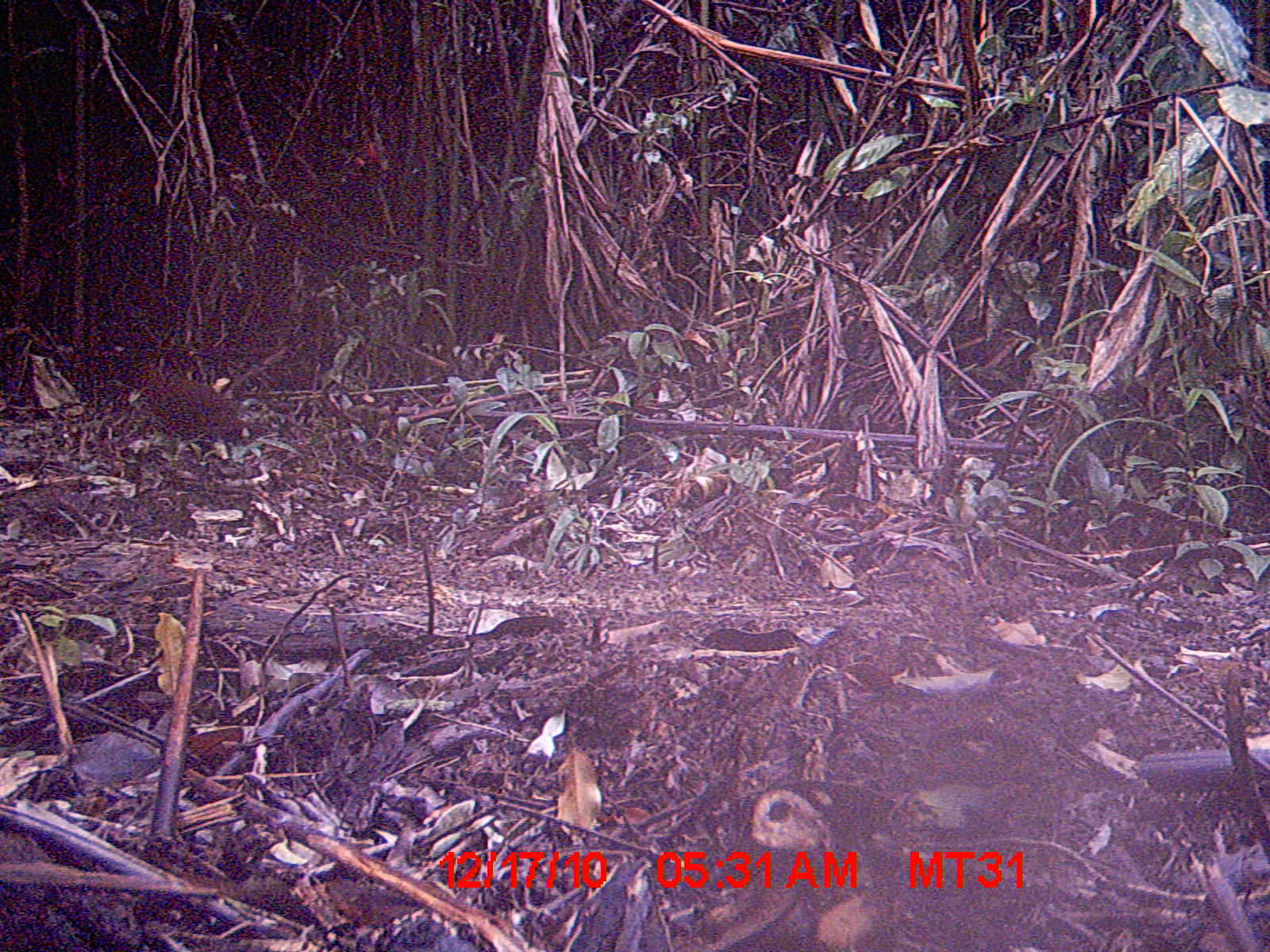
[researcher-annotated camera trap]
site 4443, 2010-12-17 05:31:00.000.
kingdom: Animalia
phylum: Chordata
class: Aves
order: Gruiformes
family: Sarothruridae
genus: Mentocrex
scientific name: Mentocrex kioloides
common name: madagascar wood rail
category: canirallus kioloides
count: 1